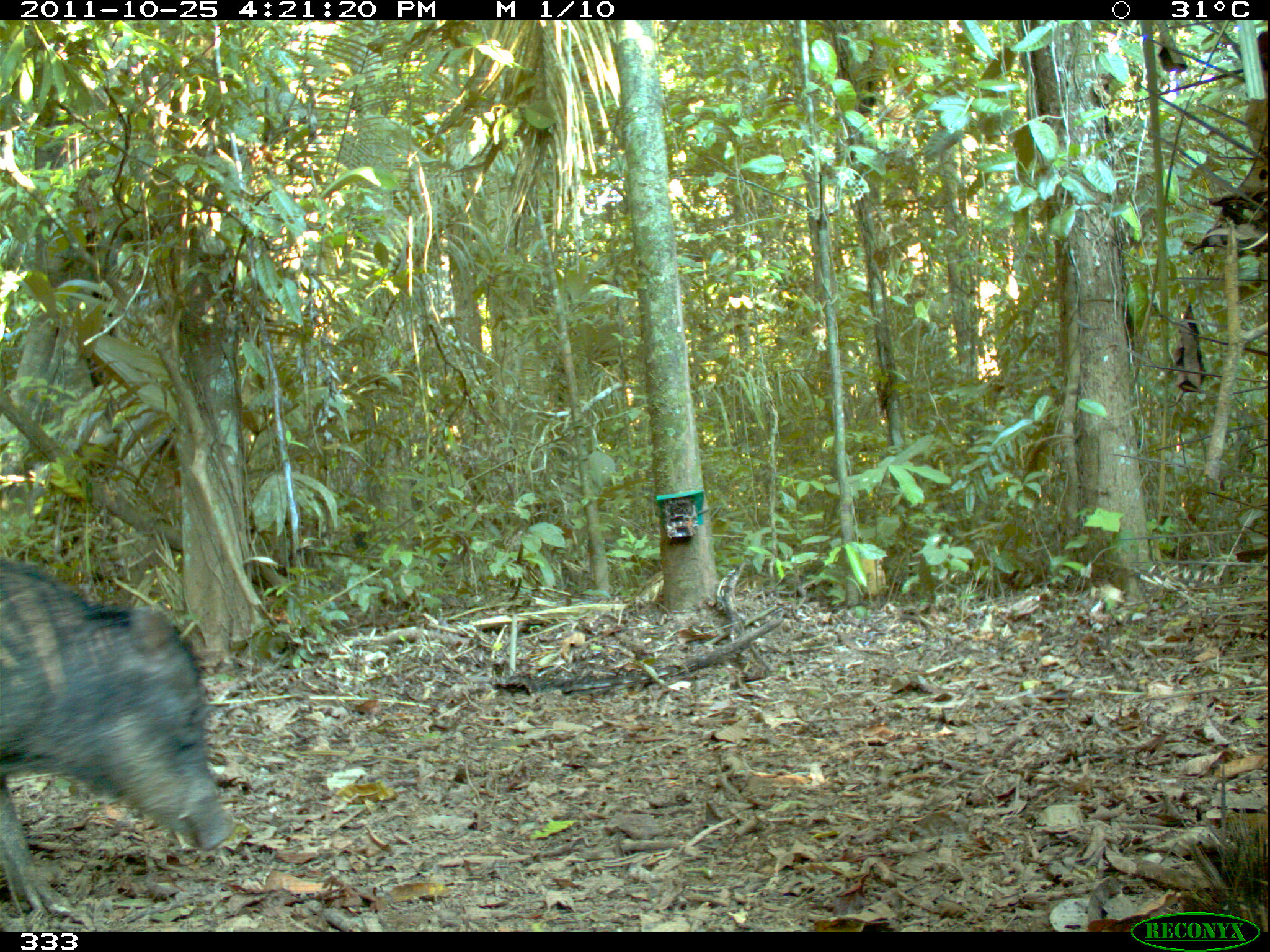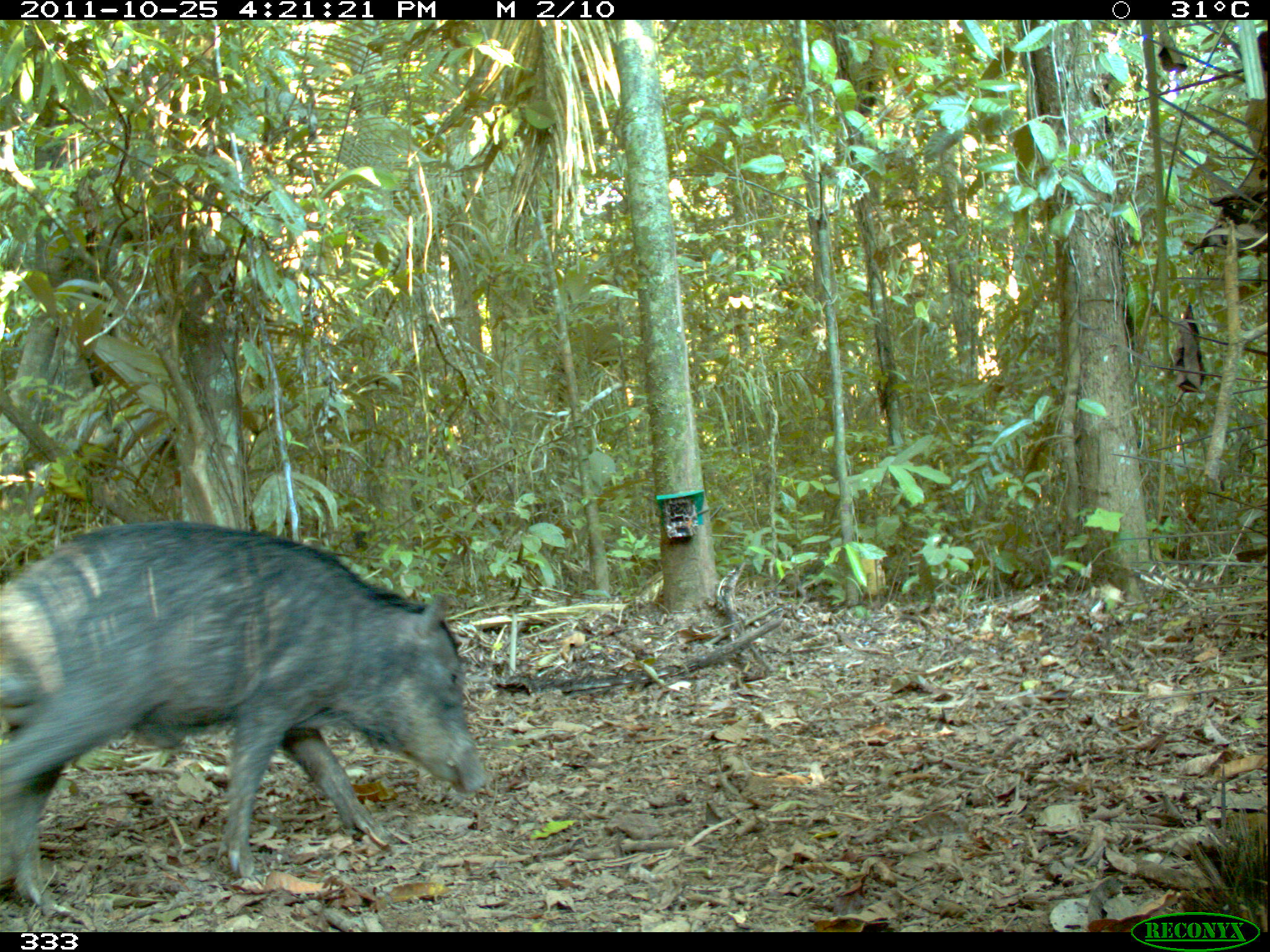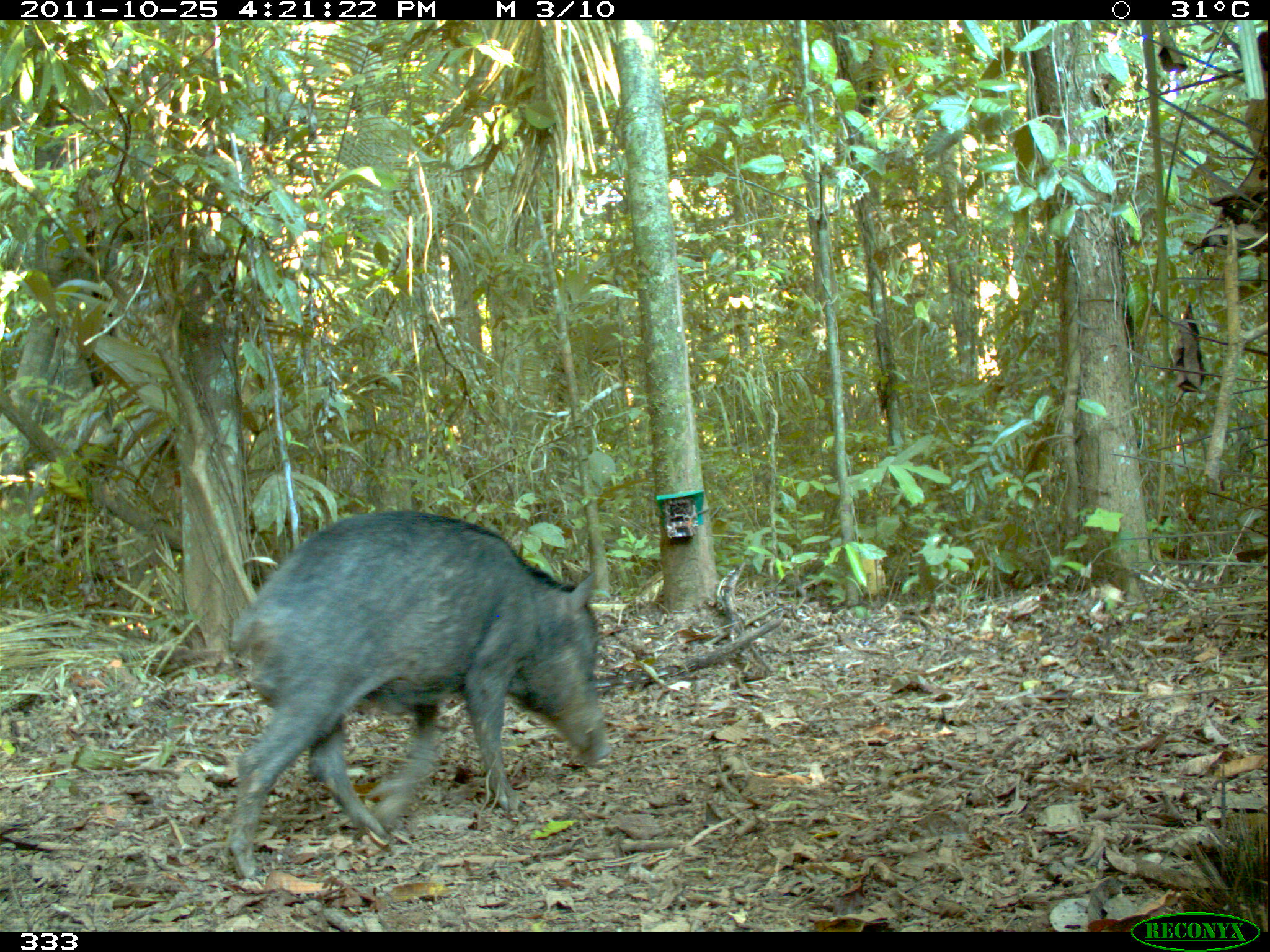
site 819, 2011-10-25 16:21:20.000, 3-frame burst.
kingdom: Animalia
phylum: Chordata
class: Mammalia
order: Artiodactyla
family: Tayassuidae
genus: Tayassu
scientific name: Tayassu pecari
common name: white-lipped peccary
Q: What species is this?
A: Tayassu pecari (white-lipped peccary).